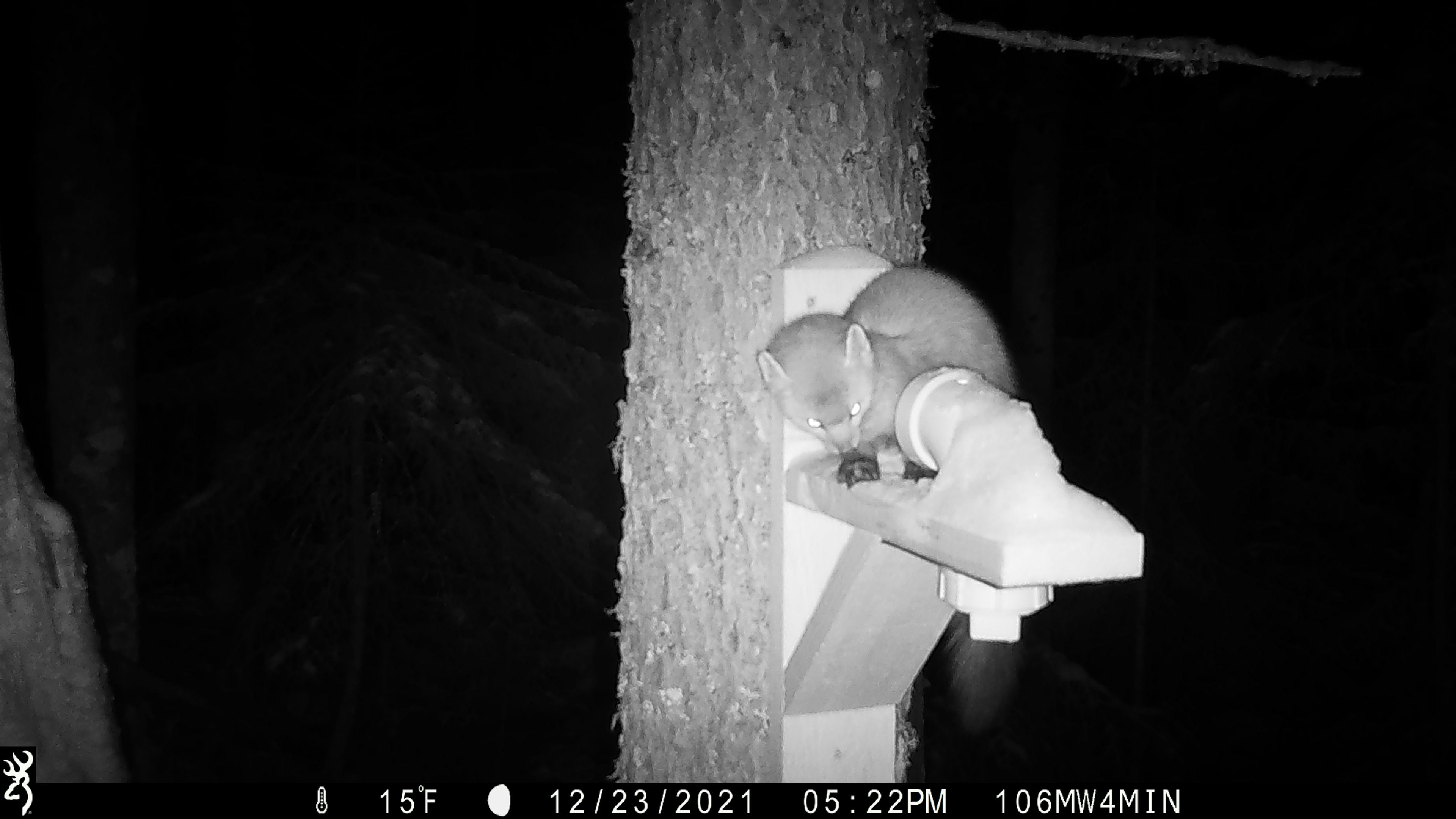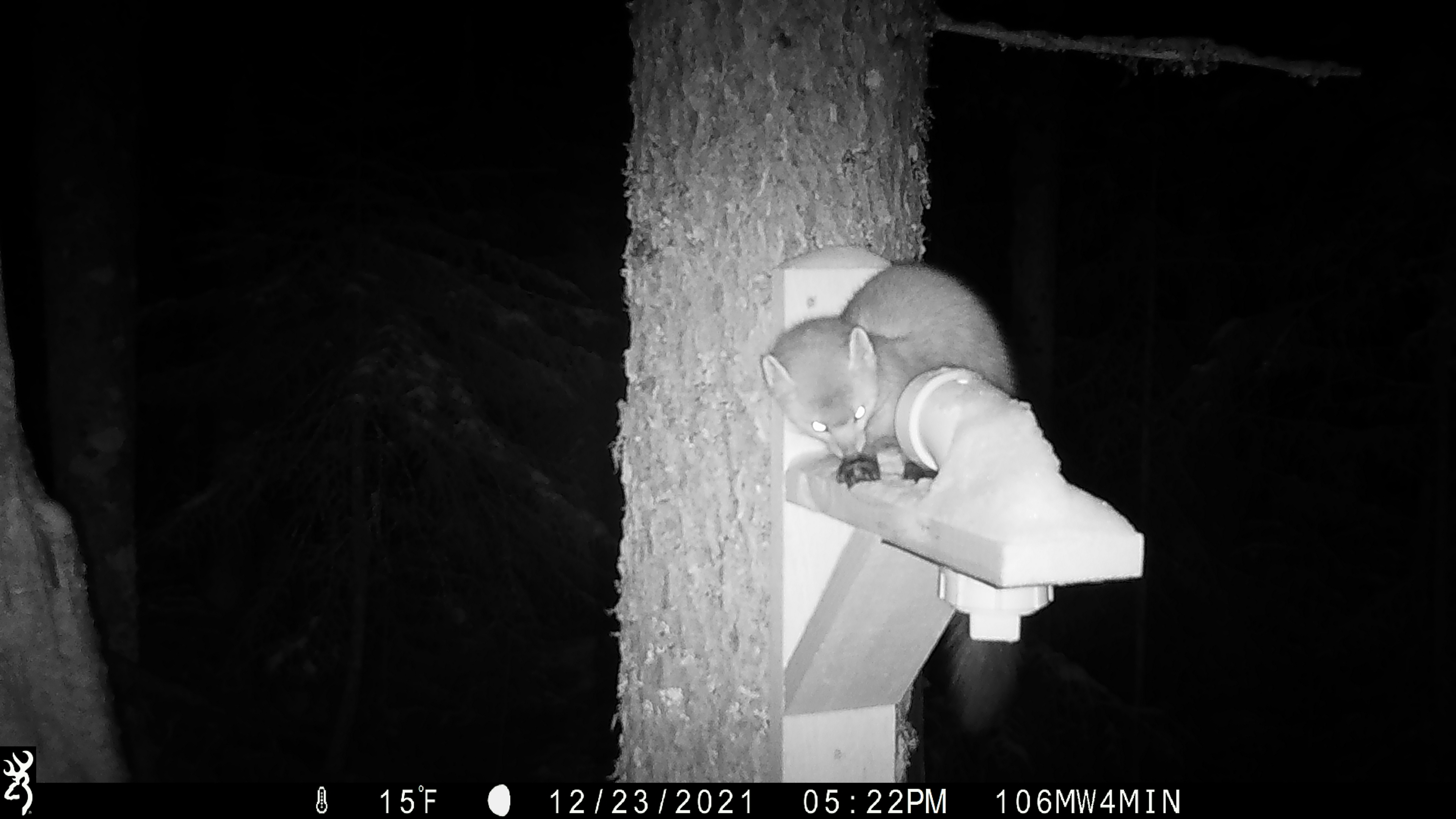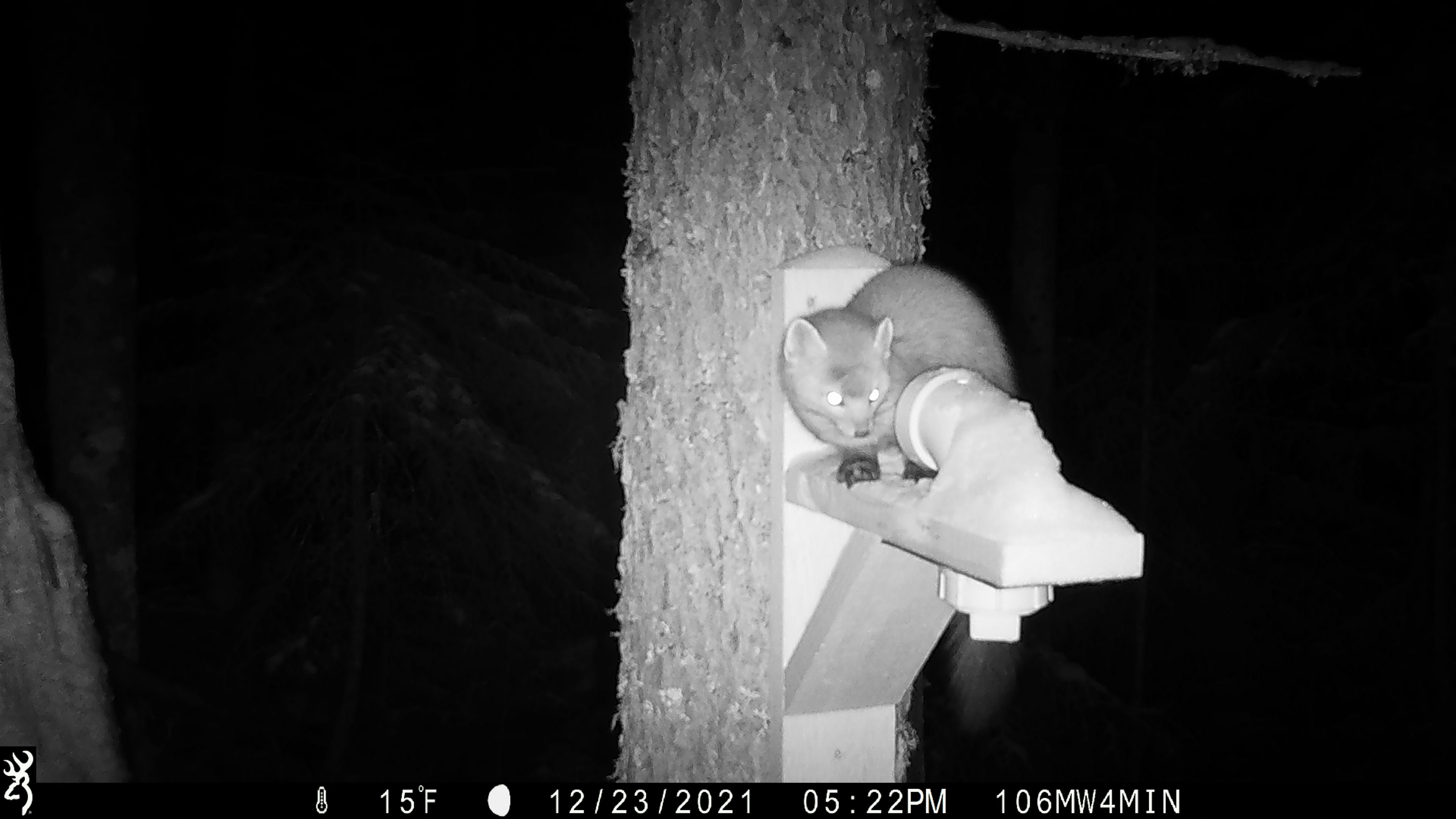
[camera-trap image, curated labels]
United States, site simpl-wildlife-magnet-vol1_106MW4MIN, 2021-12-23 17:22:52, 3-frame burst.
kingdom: Animalia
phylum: Chordata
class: Mammalia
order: Carnivora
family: Mustelidae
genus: Martes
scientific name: Martes americana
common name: american marten